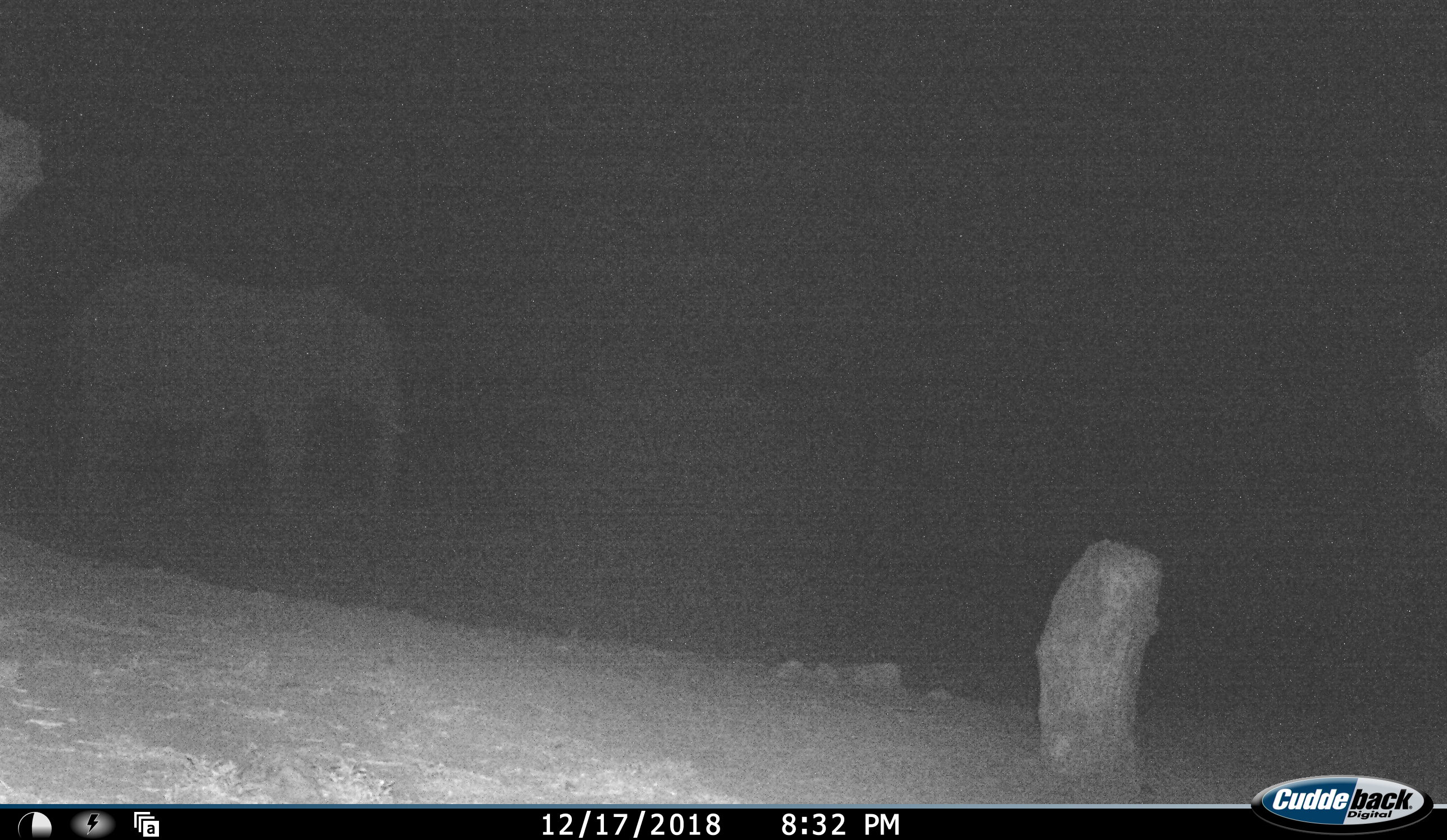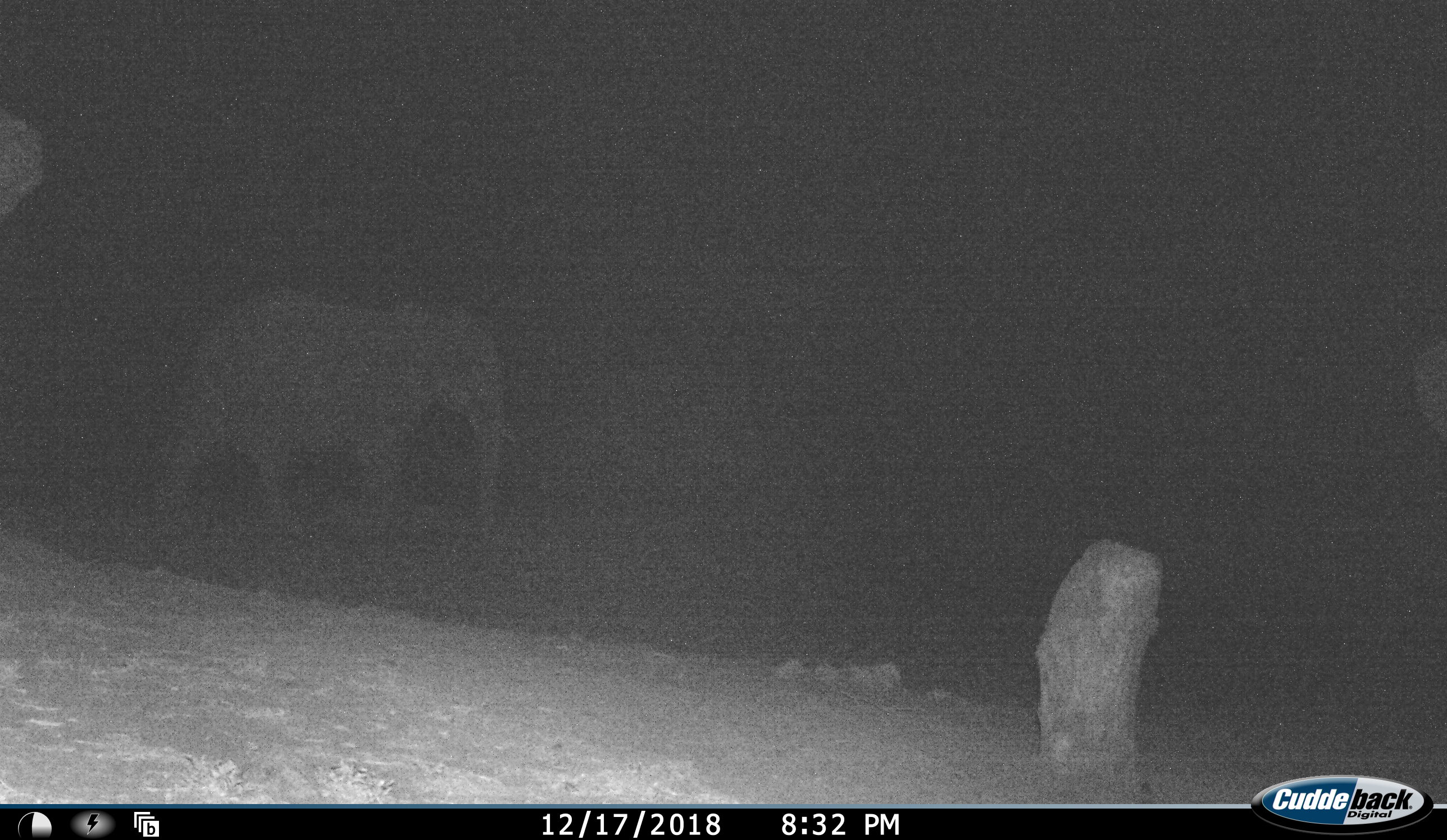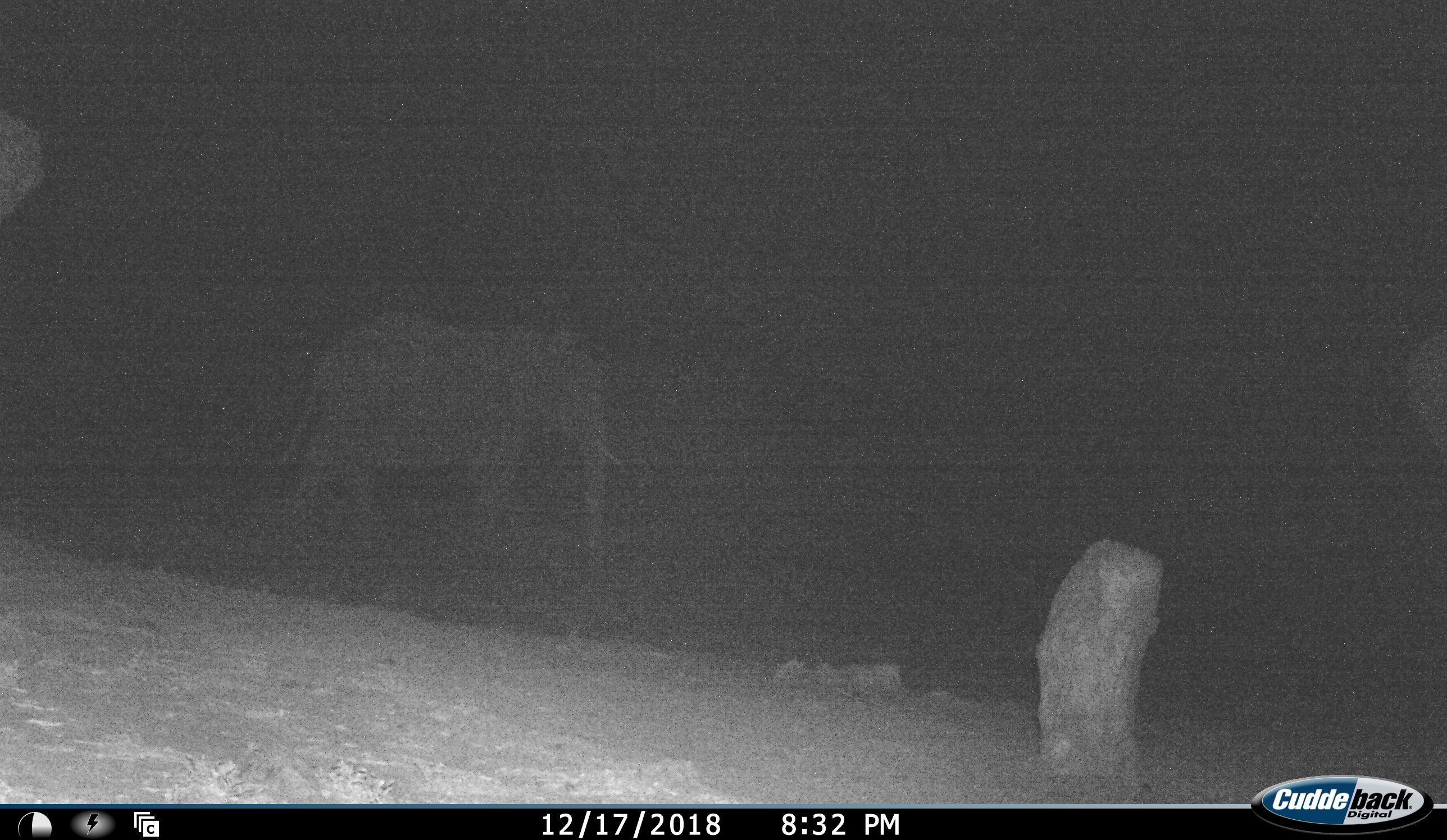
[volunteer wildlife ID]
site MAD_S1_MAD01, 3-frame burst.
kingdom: Animalia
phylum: Chordata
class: Mammalia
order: Proboscidea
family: Elephantidae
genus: Loxodonta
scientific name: Loxodonta africana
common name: african bush elephant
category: elephant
Elephant (african bush elephant) (Loxodonta africana), count 1. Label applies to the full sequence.